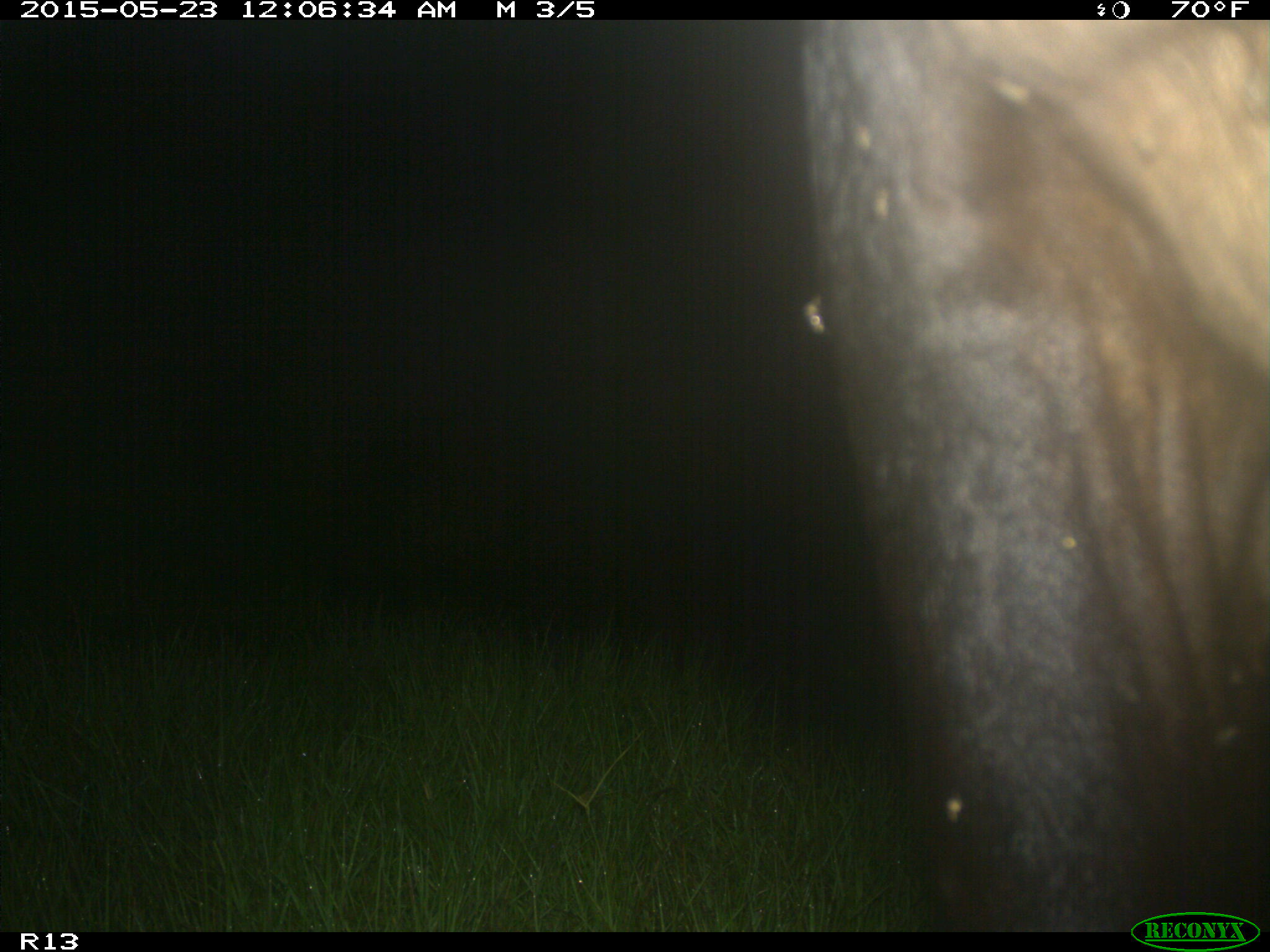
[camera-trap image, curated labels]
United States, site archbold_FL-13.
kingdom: Animalia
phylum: Chordata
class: Mammalia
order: Artiodactyla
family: Bovidae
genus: Bos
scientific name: Bos taurus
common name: domestic cow